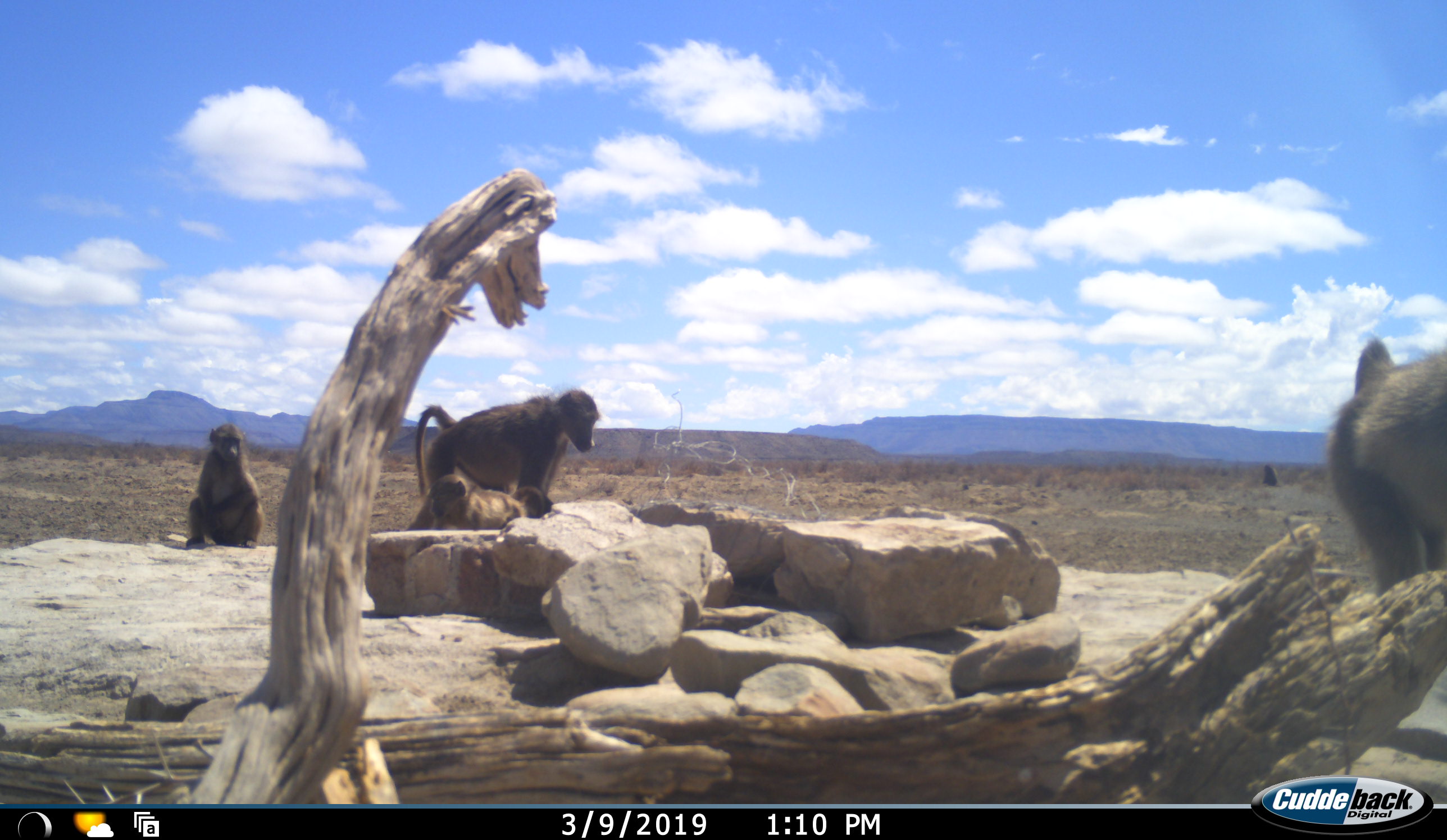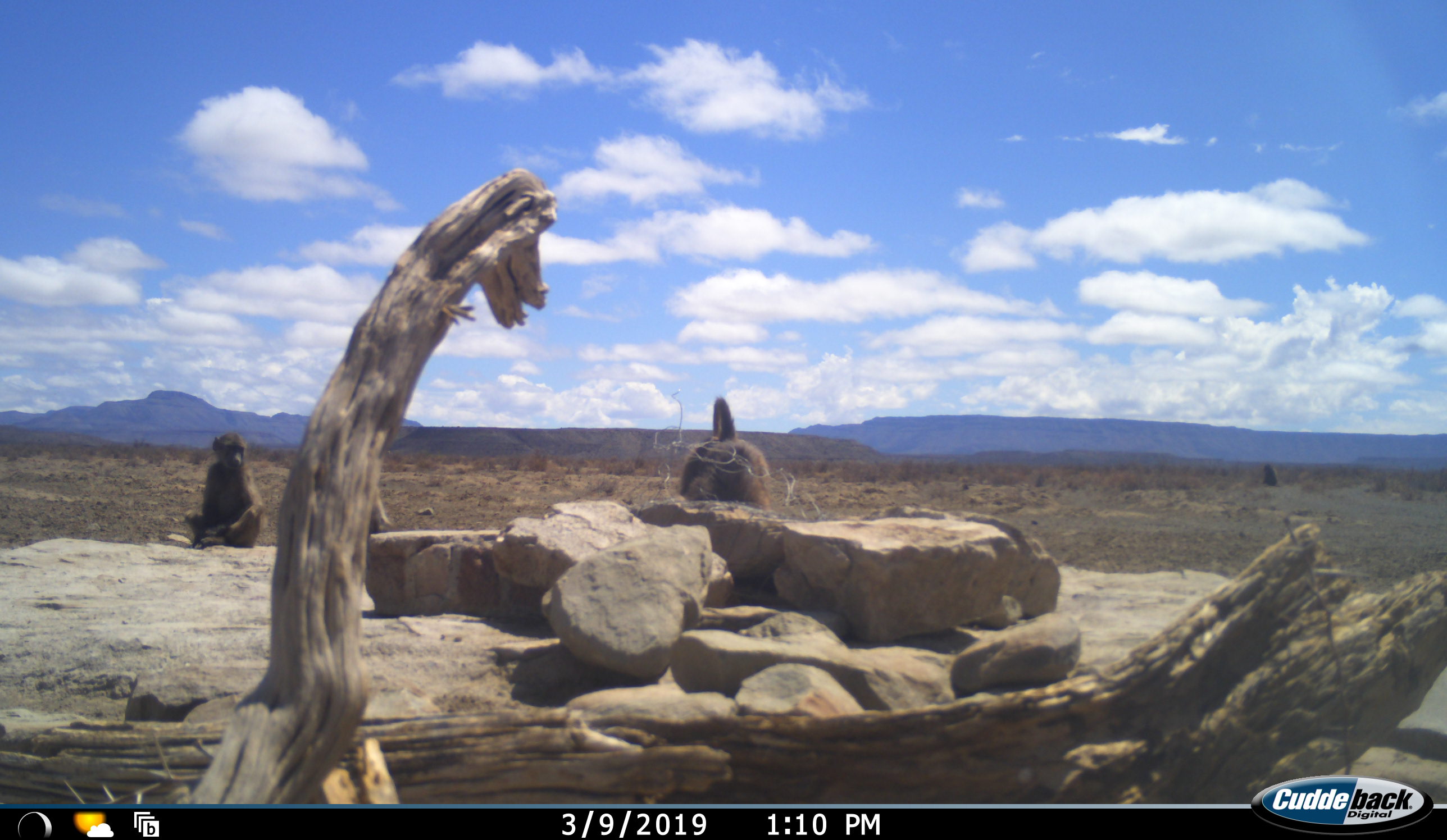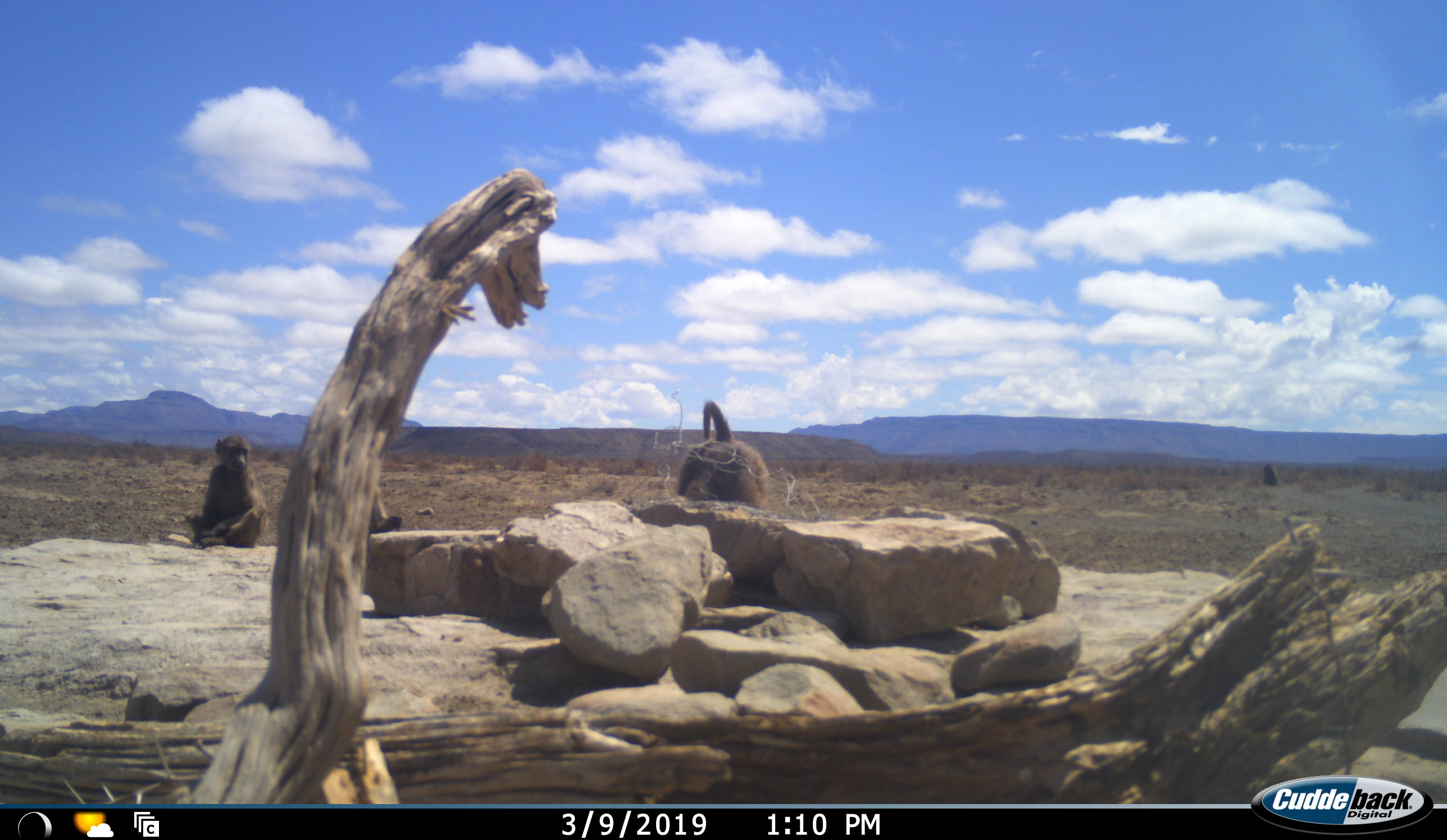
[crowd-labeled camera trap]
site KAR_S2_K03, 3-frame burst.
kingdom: Animalia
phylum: Chordata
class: Mammalia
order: Primates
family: Cercopithecidae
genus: Papio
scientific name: Papio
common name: baboon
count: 5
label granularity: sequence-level